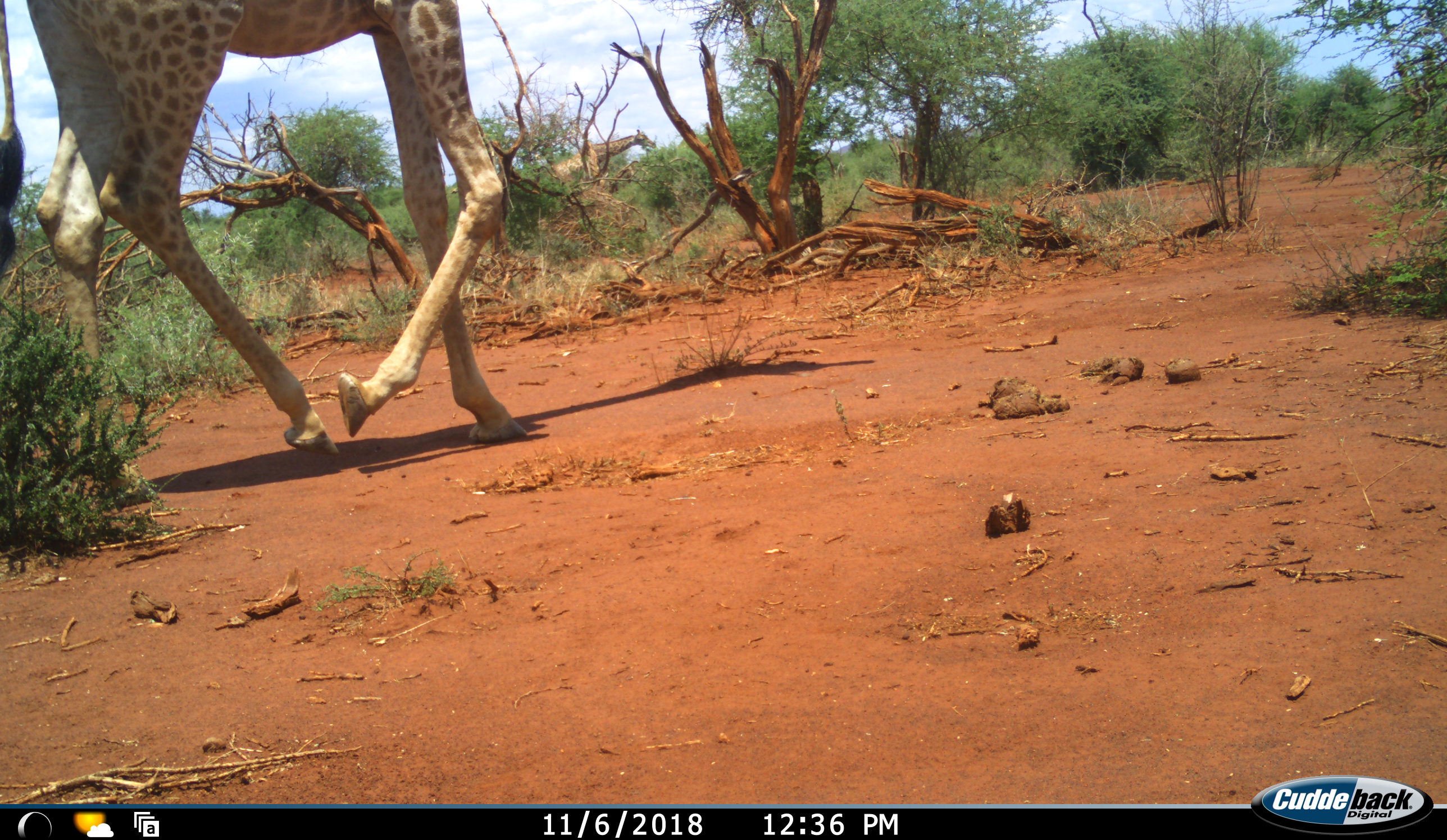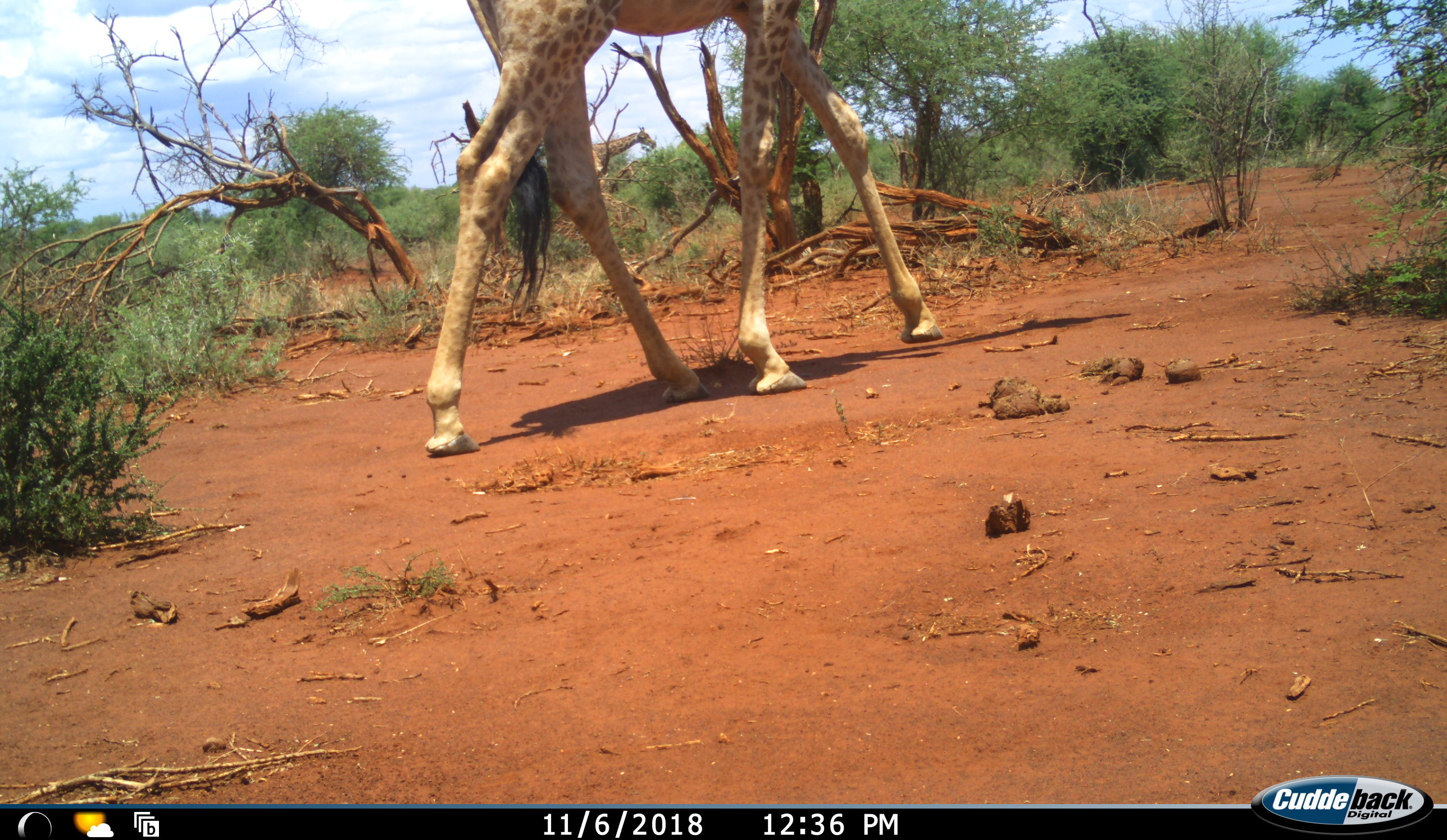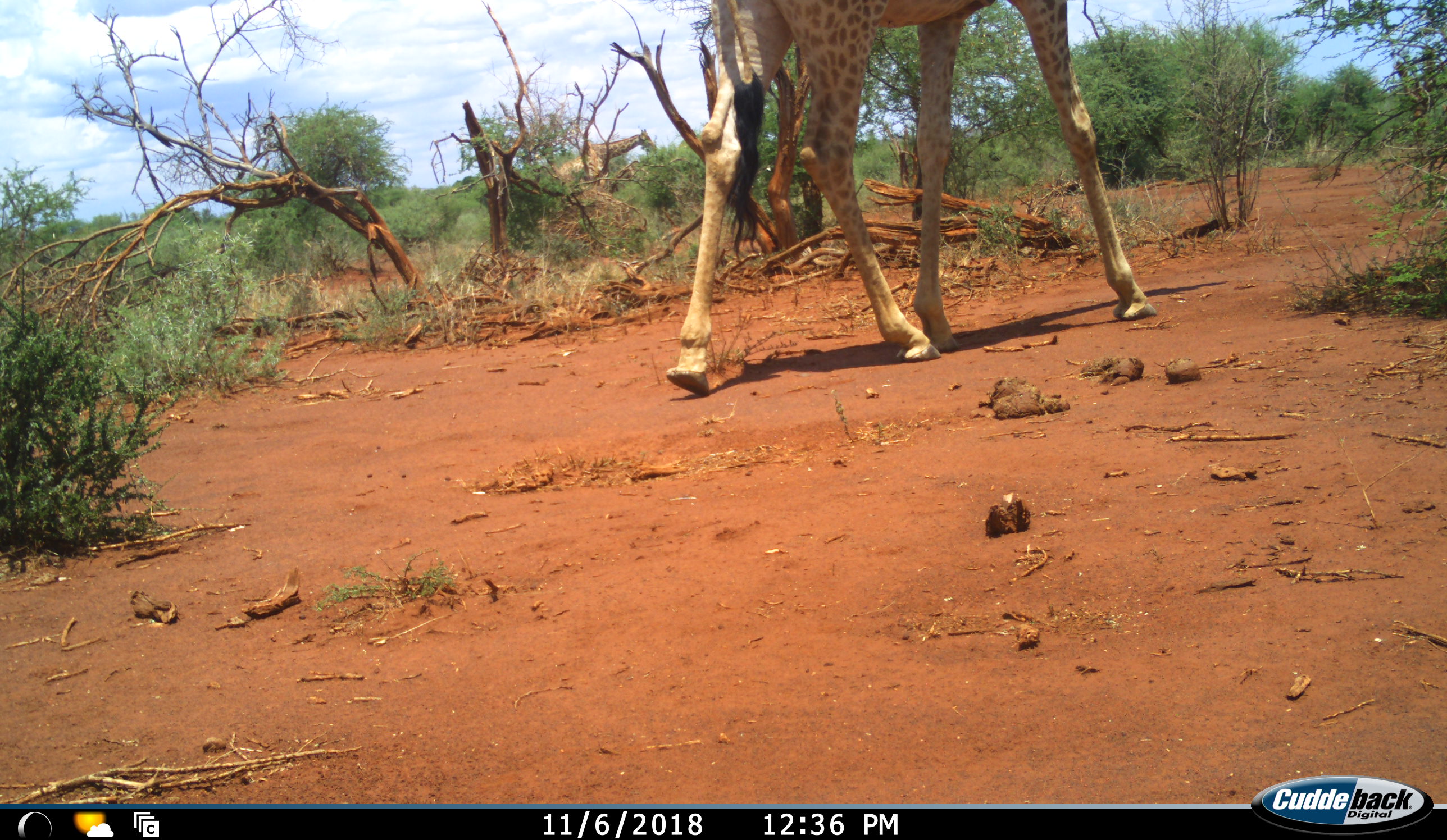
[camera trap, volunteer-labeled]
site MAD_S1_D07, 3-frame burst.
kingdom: Animalia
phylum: Chordata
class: Mammalia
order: Artiodactyla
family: Giraffidae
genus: Giraffa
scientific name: Giraffa camelopardalis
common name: giraffe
Giraffe (Giraffa camelopardalis), count 2. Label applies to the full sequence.